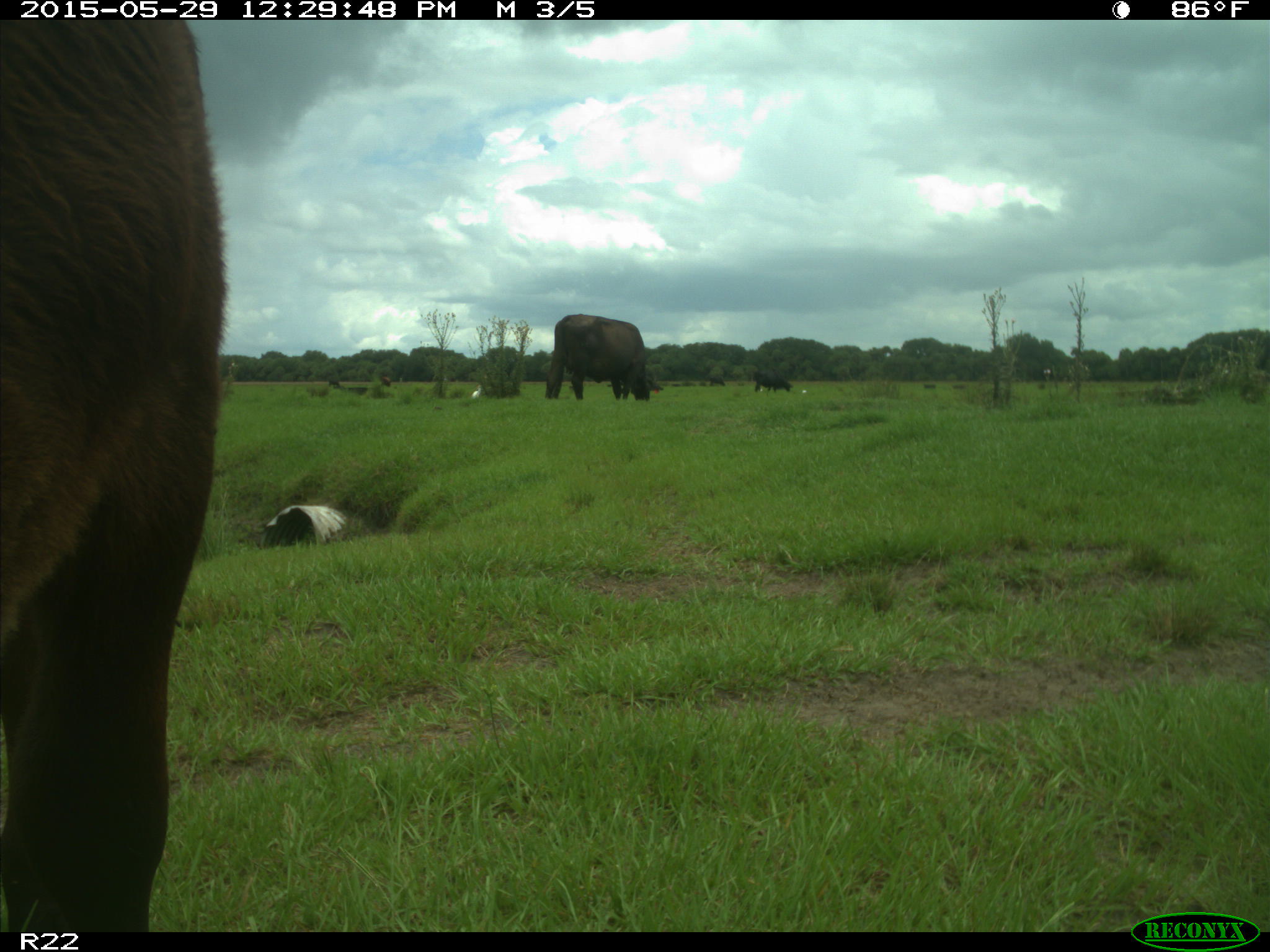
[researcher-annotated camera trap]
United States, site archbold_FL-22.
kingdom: Animalia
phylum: Chordata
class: Mammalia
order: Artiodactyla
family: Bovidae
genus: Bos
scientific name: Bos taurus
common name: domestic cow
Bos taurus (domestic cow).